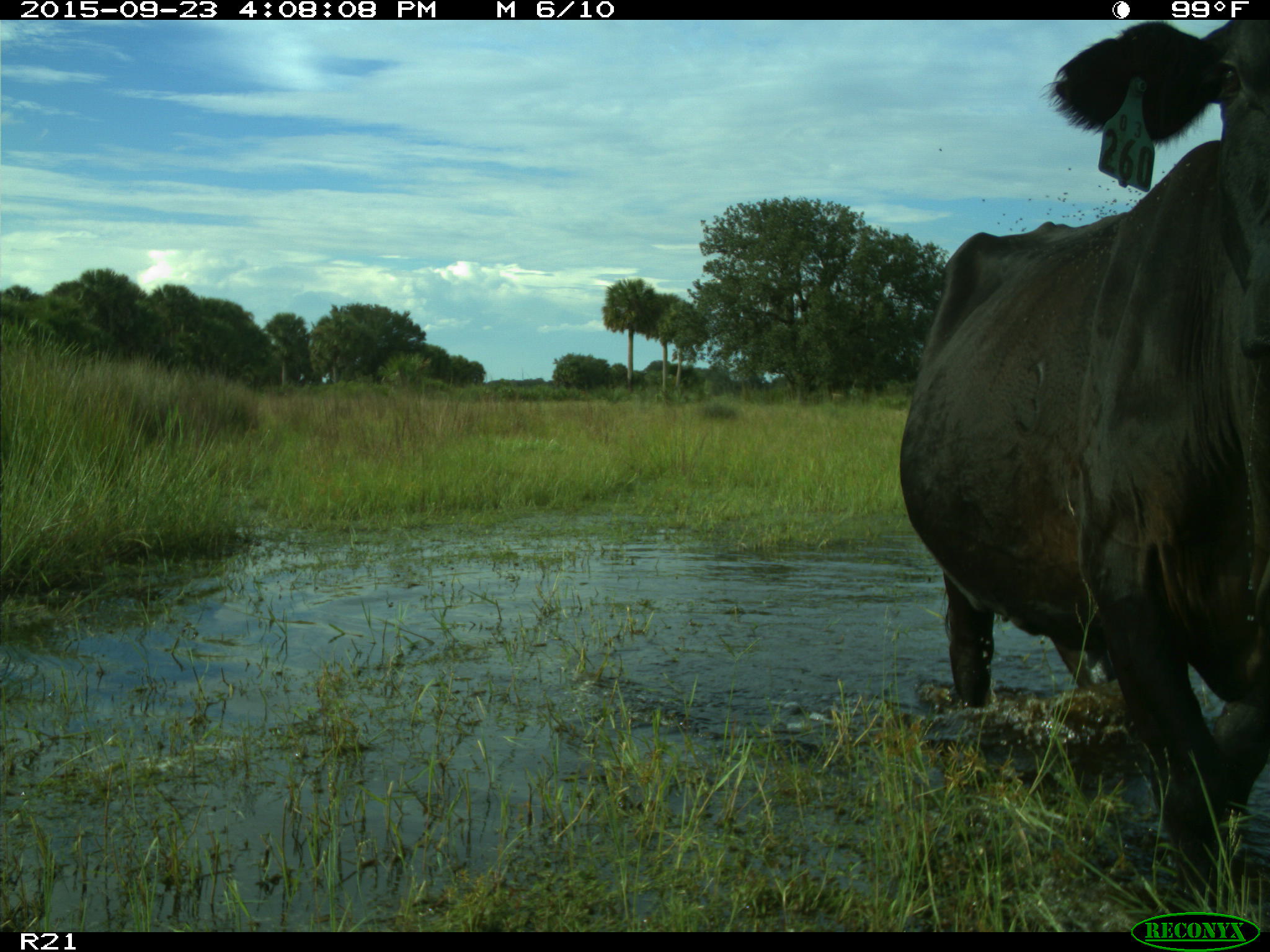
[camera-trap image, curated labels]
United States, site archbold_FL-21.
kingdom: Animalia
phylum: Chordata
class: Mammalia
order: Artiodactyla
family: Bovidae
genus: Bos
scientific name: Bos taurus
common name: domestic cow